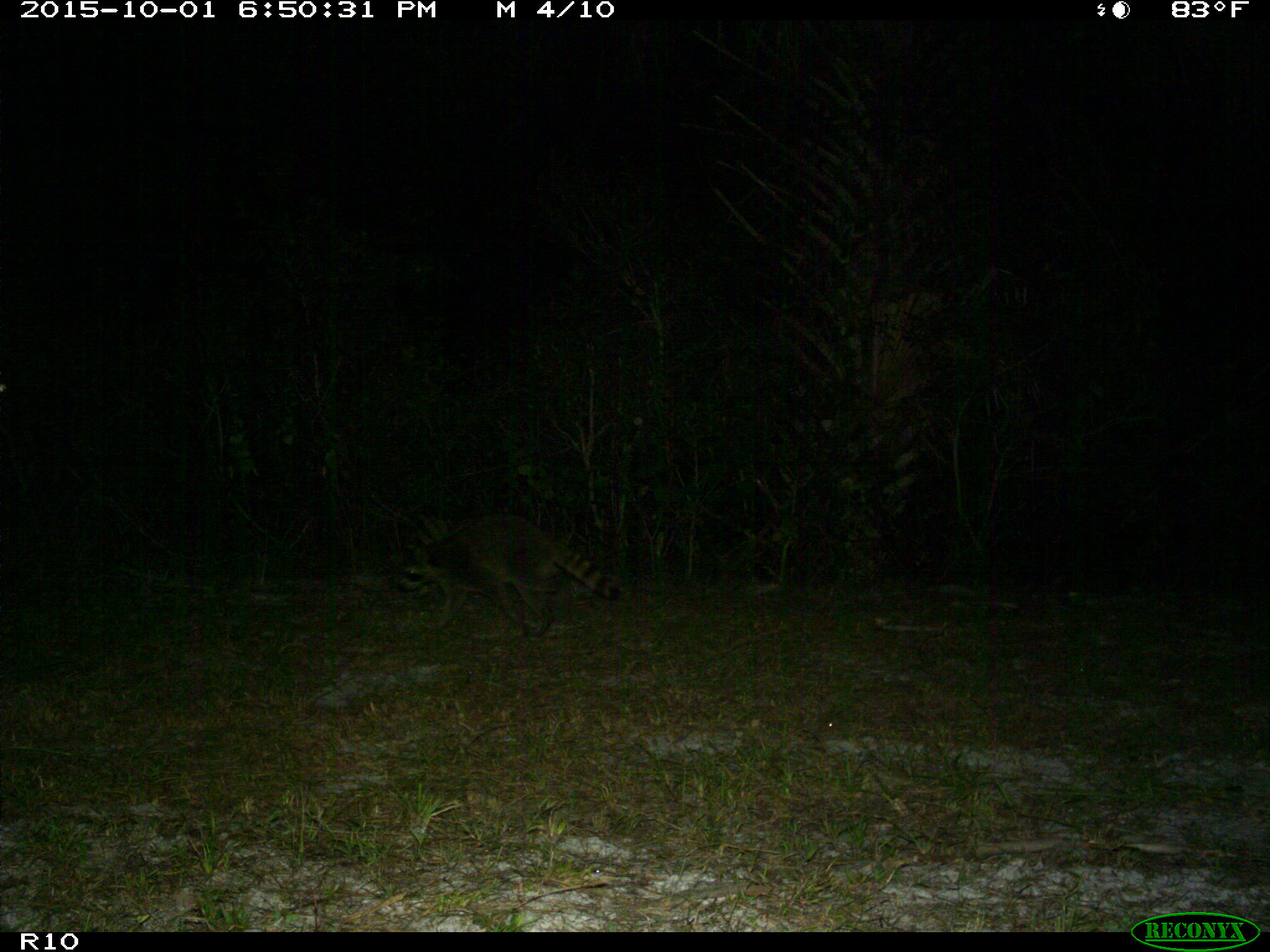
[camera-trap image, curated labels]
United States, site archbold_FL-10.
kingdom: Animalia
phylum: Chordata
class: Mammalia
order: Carnivora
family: Procyonidae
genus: Procyon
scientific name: Procyon lotor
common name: common raccoon